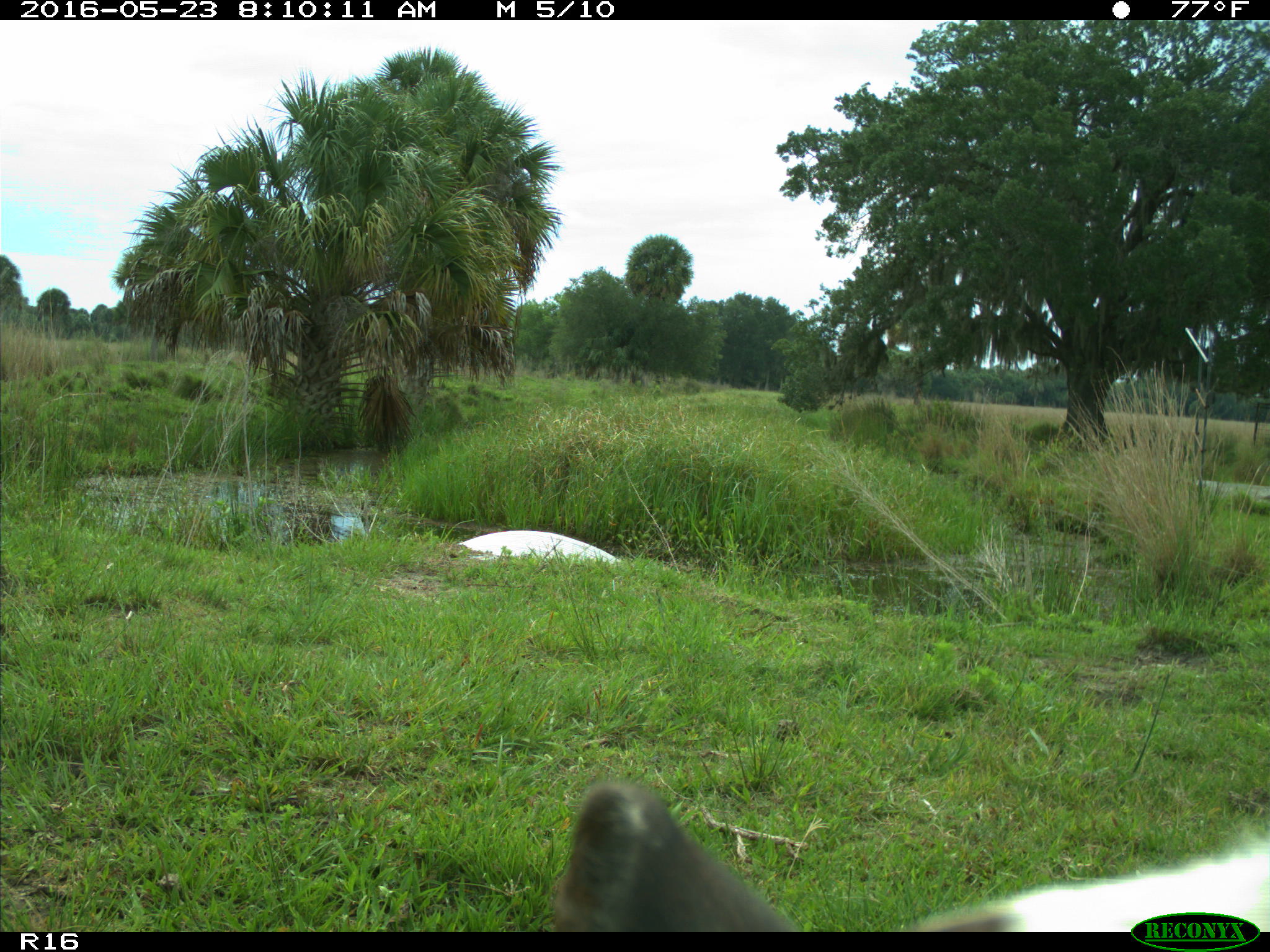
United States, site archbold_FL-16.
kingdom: Animalia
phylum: Chordata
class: Mammalia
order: Artiodactyla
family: Bovidae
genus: Bos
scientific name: Bos taurus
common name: domestic cow